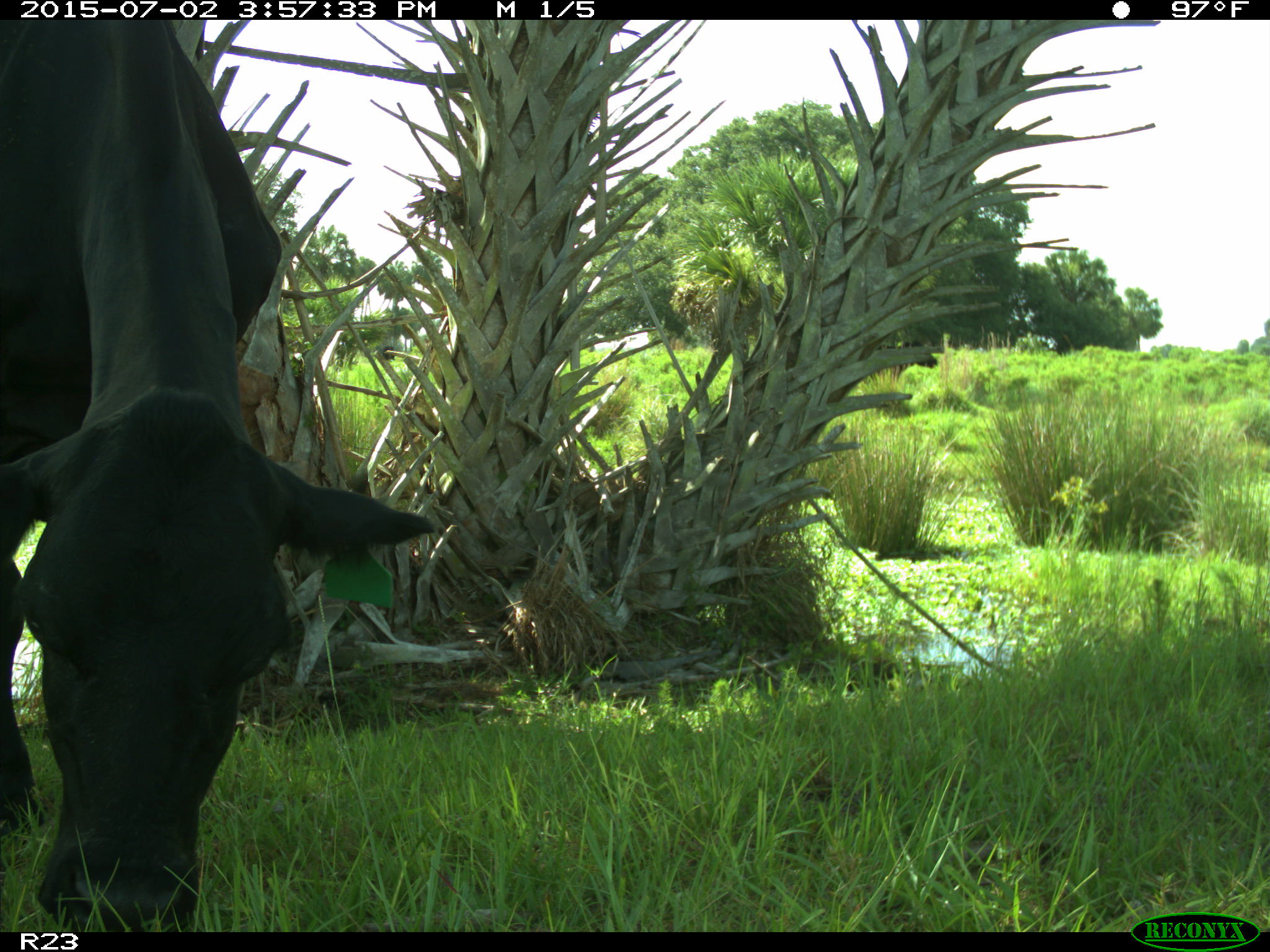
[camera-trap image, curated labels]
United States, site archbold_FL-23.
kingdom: Animalia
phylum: Chordata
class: Mammalia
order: Artiodactyla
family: Bovidae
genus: Bos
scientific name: Bos taurus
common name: domestic cow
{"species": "Bos taurus (domestic cow)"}